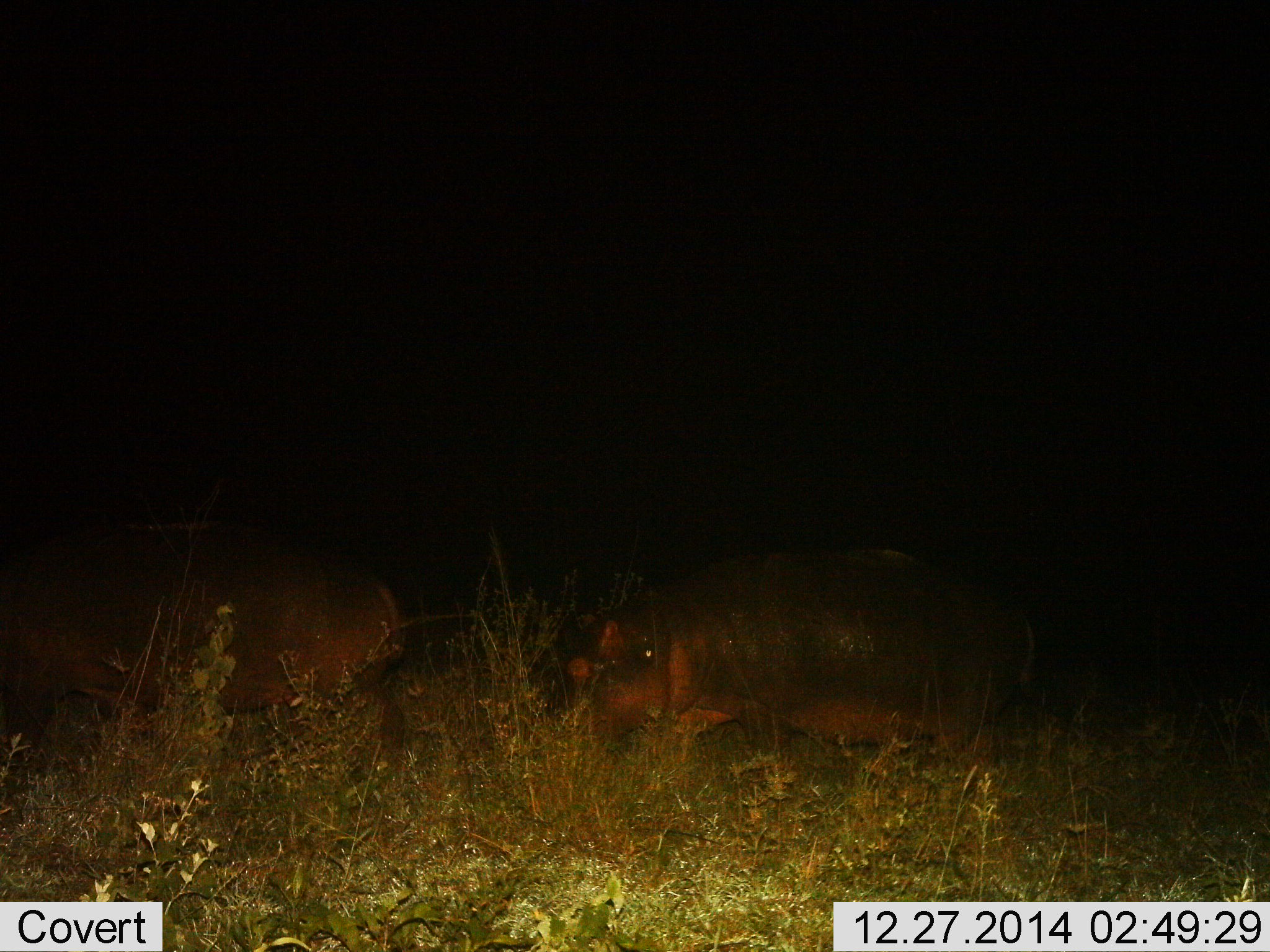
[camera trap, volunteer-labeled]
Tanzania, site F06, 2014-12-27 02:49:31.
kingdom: Animalia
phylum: Chordata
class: Mammalia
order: Artiodactyla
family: Hippopotamidae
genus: Hippopotamus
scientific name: Hippopotamus amphibius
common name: hippopotamus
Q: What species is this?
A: Hippopotamus (Hippopotamus amphibius).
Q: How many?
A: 2.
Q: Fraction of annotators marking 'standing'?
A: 40%.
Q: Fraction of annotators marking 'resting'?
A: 20%.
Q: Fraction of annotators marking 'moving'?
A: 40%.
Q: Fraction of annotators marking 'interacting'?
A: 0%.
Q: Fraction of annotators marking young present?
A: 0%.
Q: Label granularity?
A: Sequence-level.